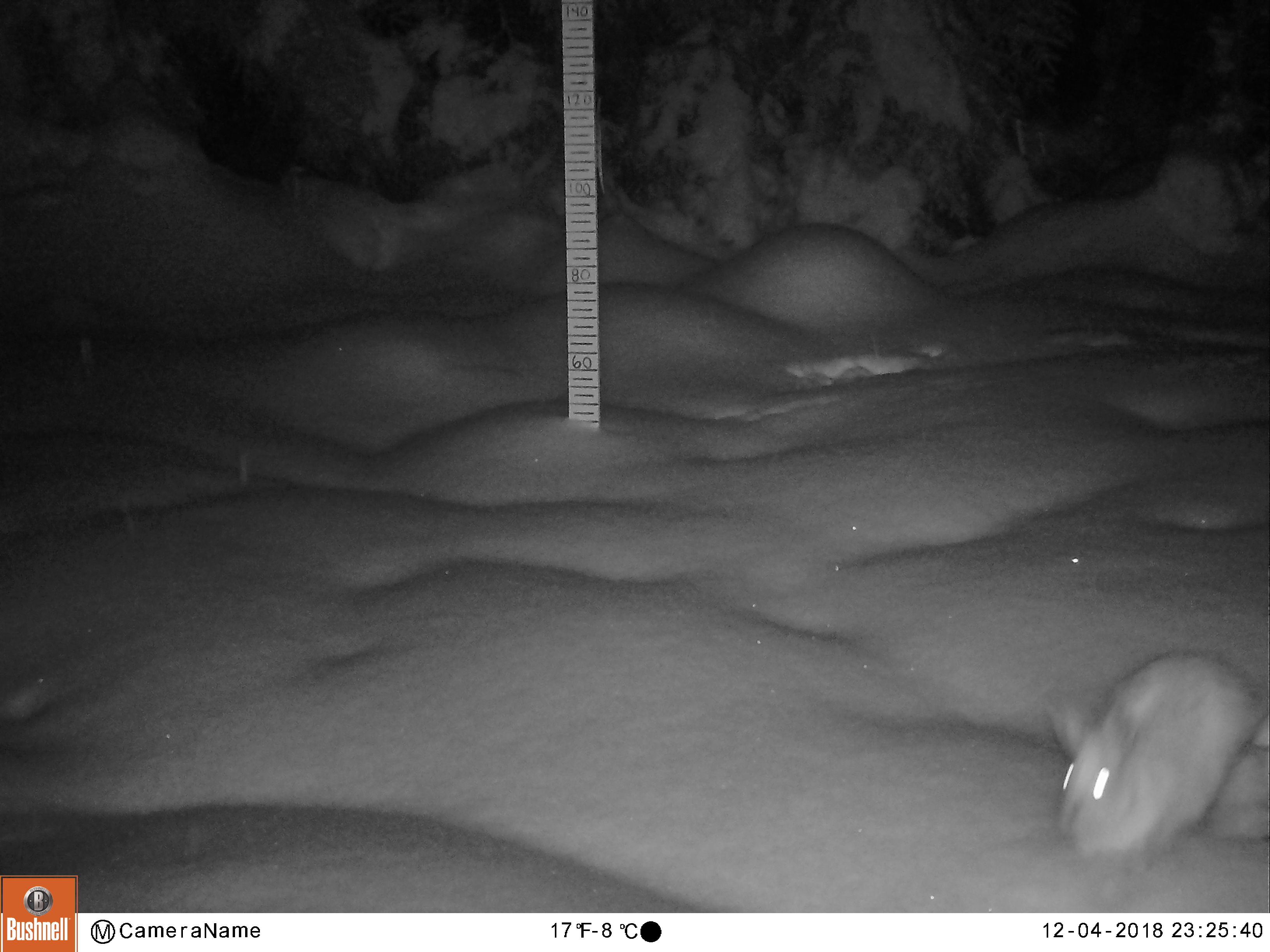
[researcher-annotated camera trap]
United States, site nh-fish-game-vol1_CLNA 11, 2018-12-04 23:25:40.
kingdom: Animalia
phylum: Chordata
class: Mammalia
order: Lagomorpha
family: Leporidae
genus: Lepus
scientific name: Lepus americanus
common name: snowshoe hare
Snowshoe hare (Lepus americanus).